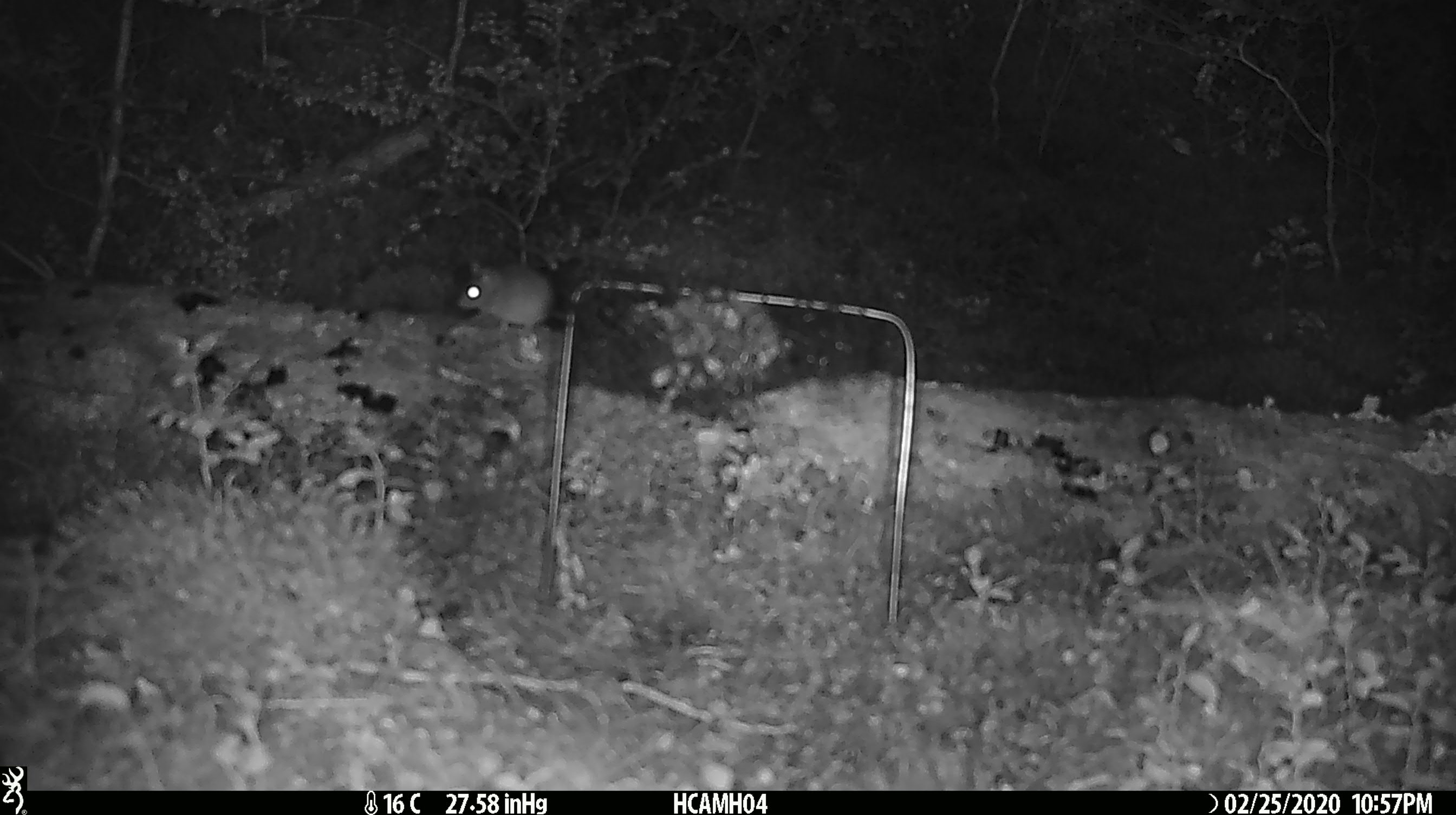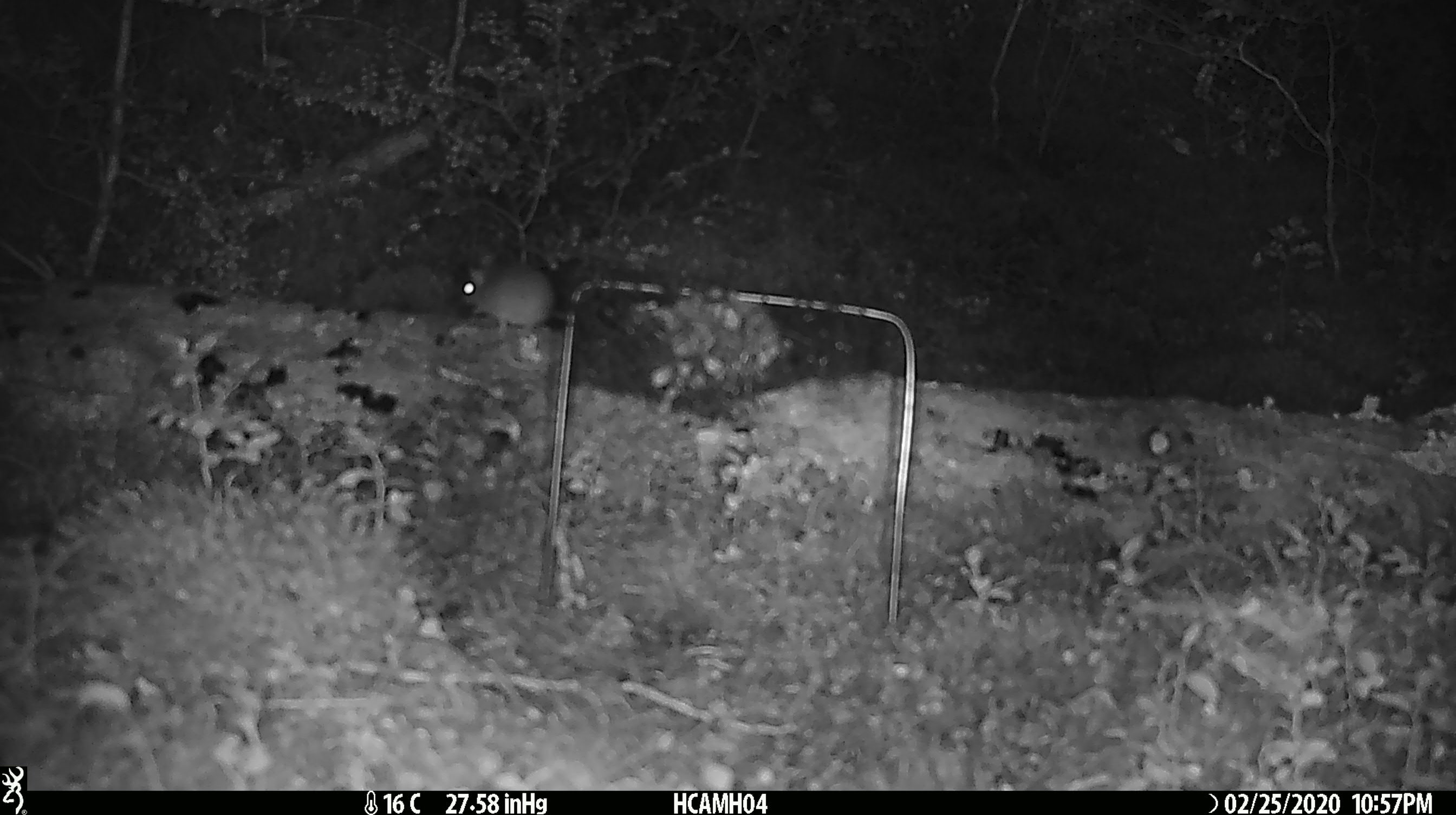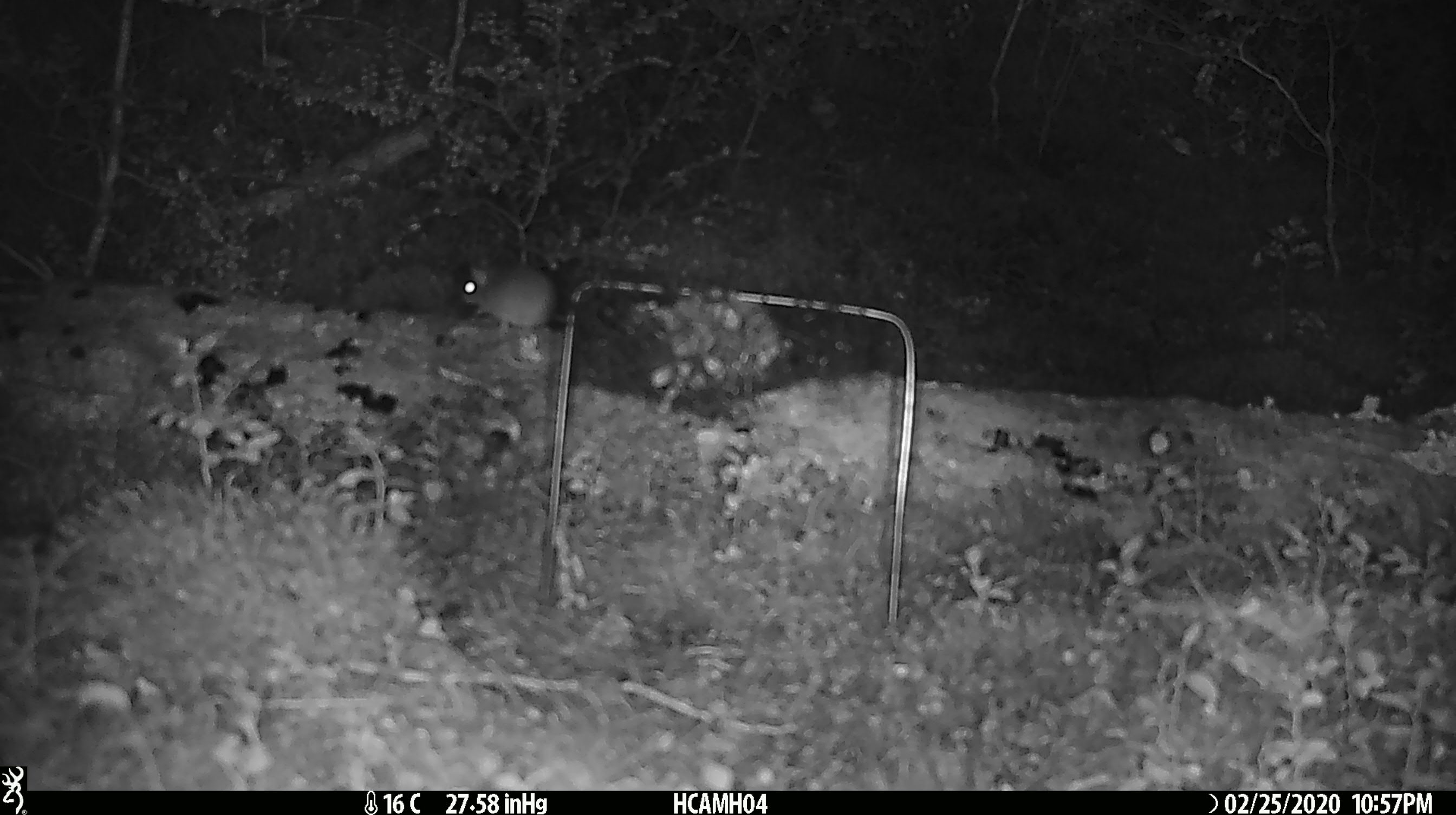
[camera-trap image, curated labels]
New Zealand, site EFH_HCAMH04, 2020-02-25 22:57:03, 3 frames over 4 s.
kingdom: Animalia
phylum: Chordata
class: Mammalia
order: Rodentia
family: Muridae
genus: Mus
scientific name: Mus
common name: mouse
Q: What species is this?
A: Mouse (Mus).